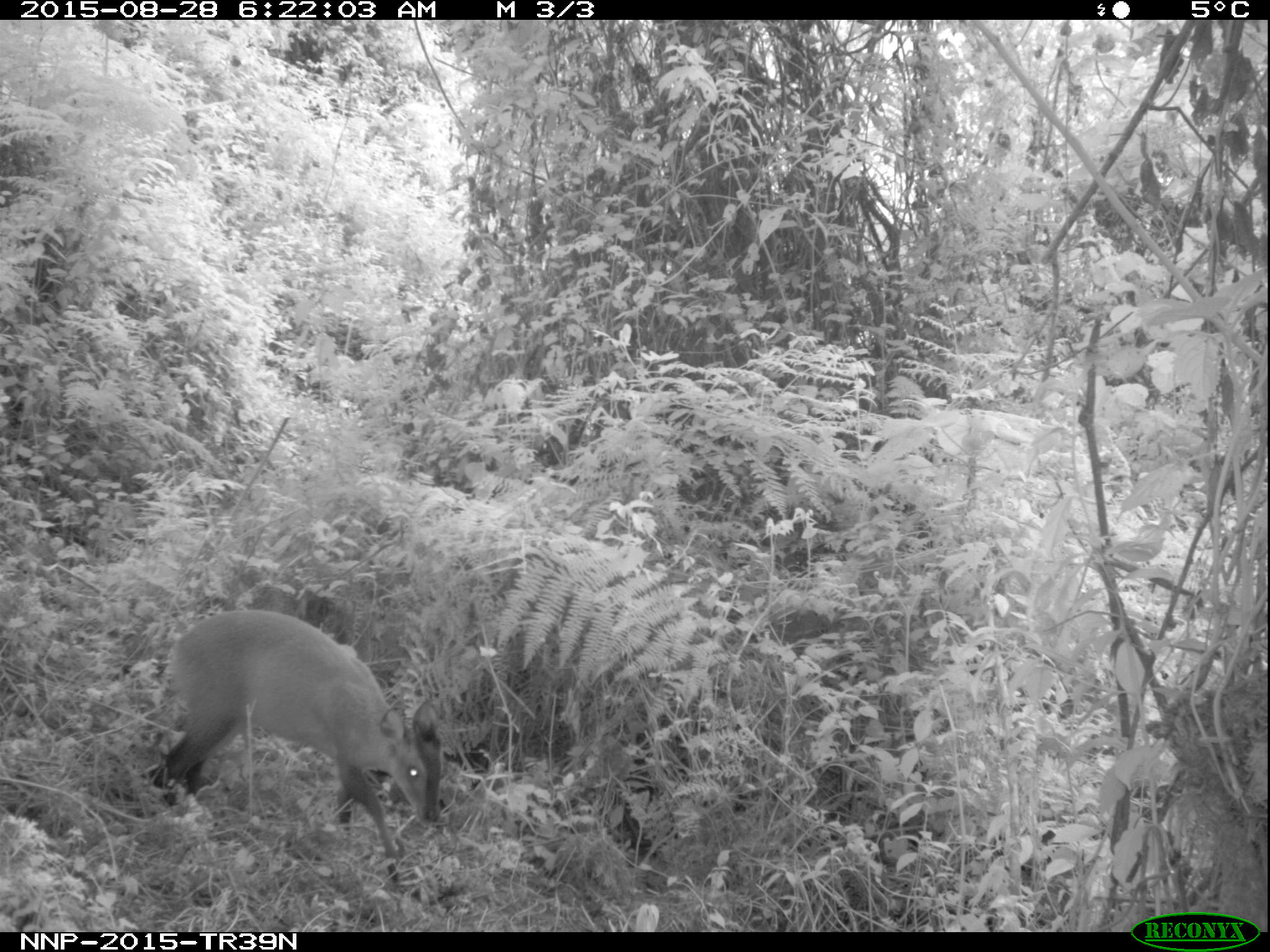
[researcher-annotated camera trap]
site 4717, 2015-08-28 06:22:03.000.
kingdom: Animalia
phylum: Chordata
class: Mammalia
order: Artiodactyla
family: Bovidae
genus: Cephalophus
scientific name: Cephalophus nigrifrons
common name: black-fronted duiker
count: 1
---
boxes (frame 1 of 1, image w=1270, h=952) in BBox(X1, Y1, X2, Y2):
cephalophus nigrifrons: BBox(153, 607, 442, 884)